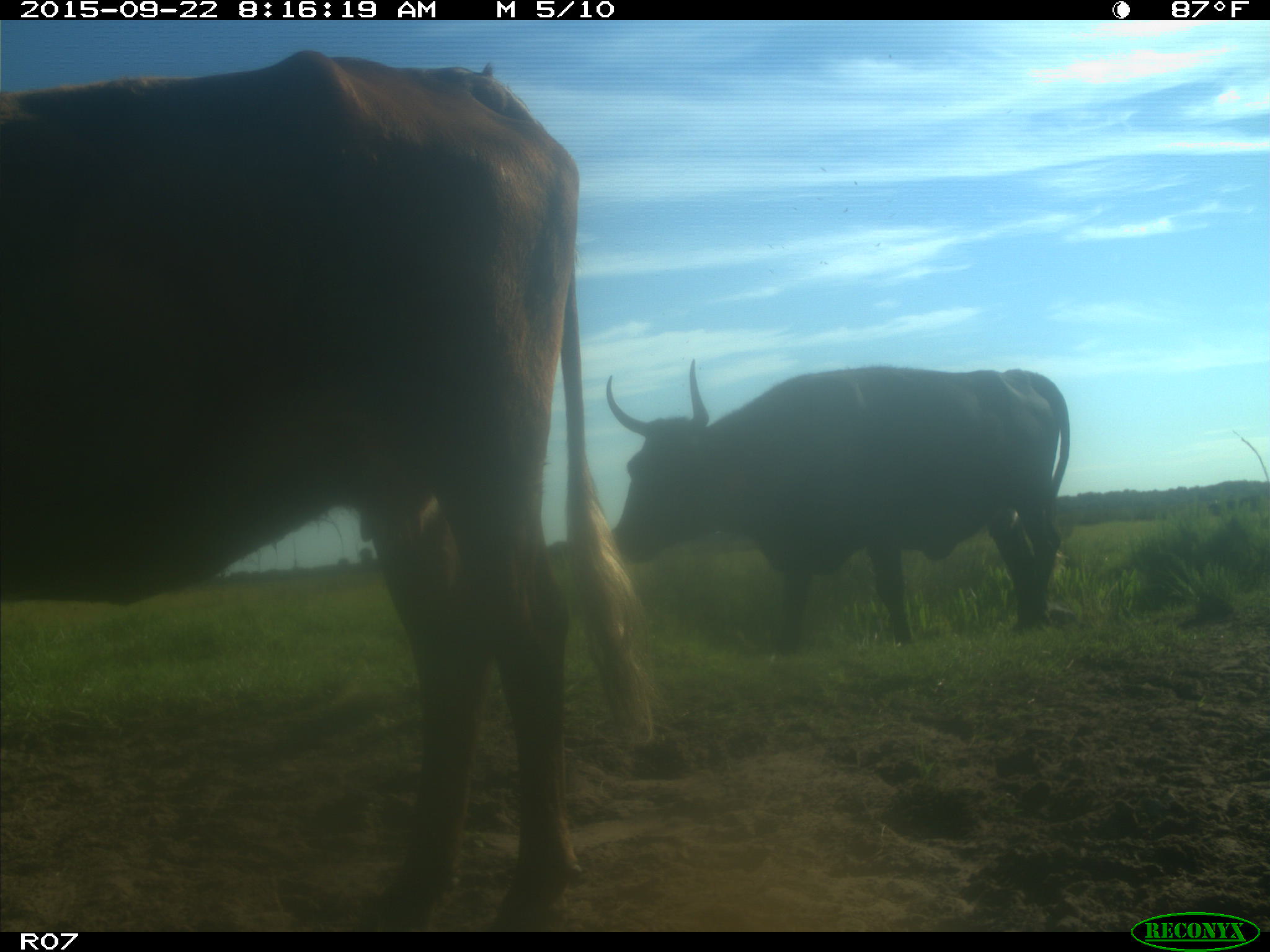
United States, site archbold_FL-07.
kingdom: Animalia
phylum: Chordata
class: Mammalia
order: Artiodactyla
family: Bovidae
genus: Bos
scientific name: Bos taurus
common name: domestic cow